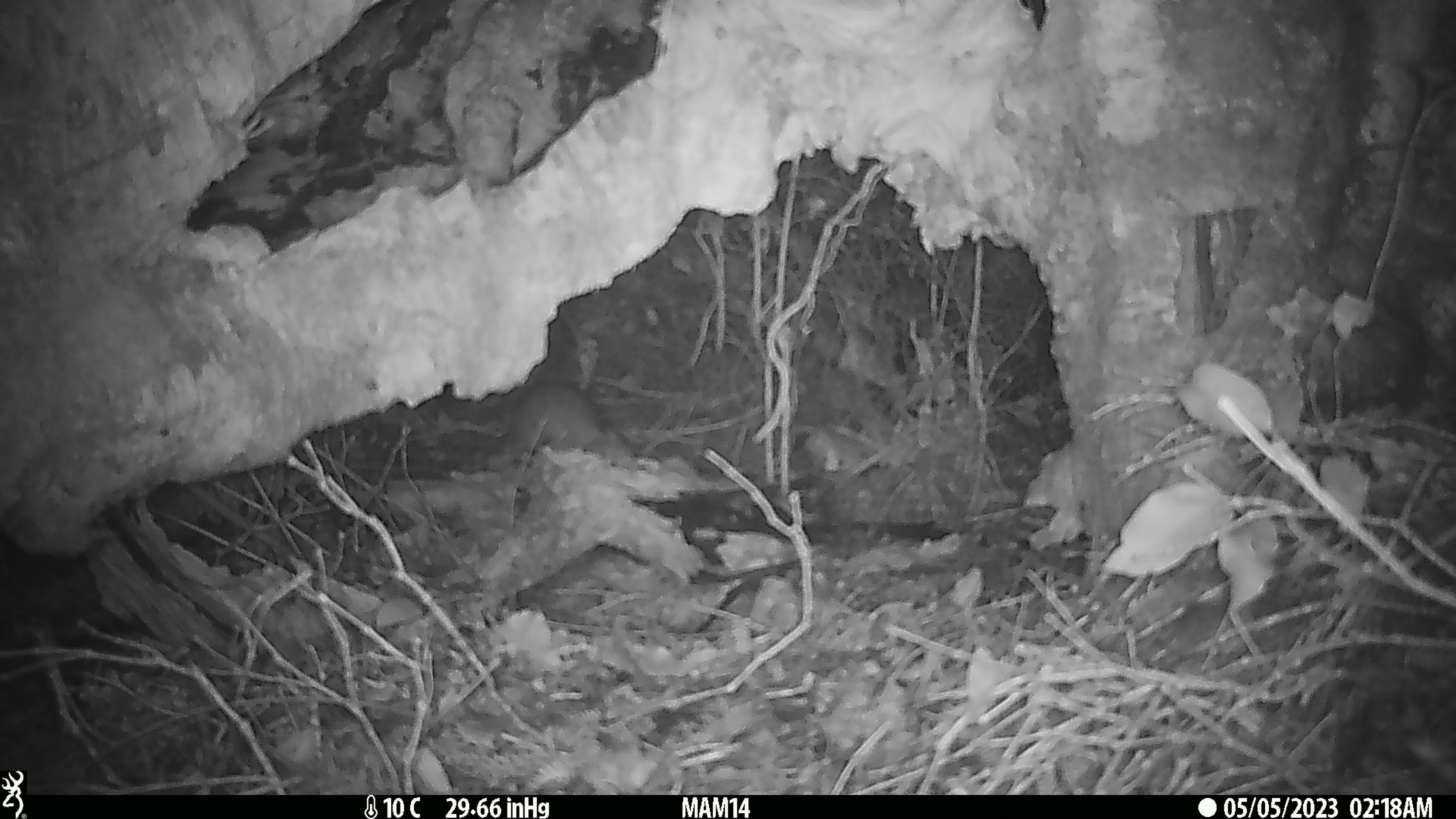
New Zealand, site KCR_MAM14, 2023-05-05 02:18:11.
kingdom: Animalia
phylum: Chordata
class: Mammalia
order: Rodentia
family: Muridae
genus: Rattus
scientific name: Rattus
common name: rat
Rat (Rattus).